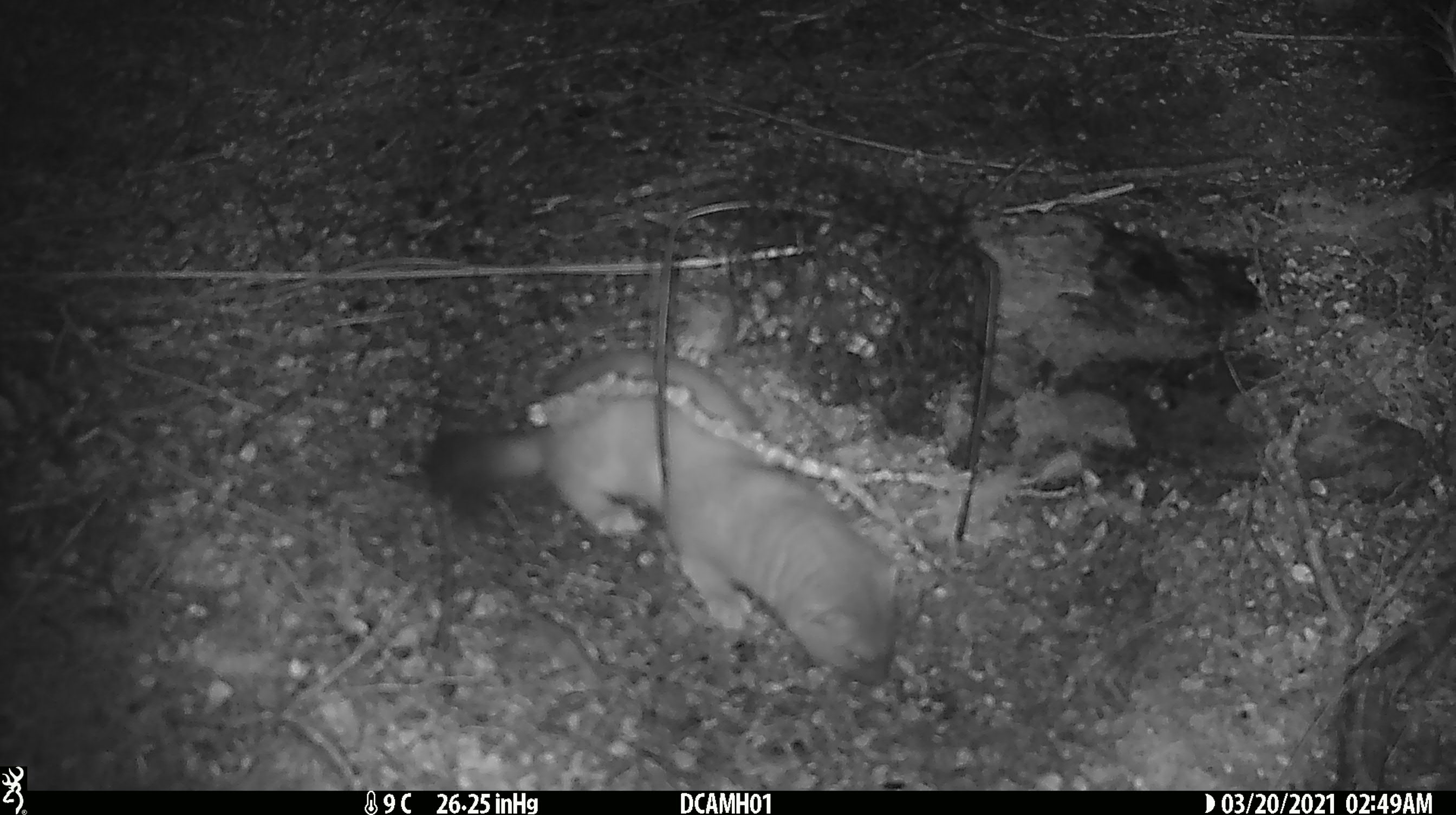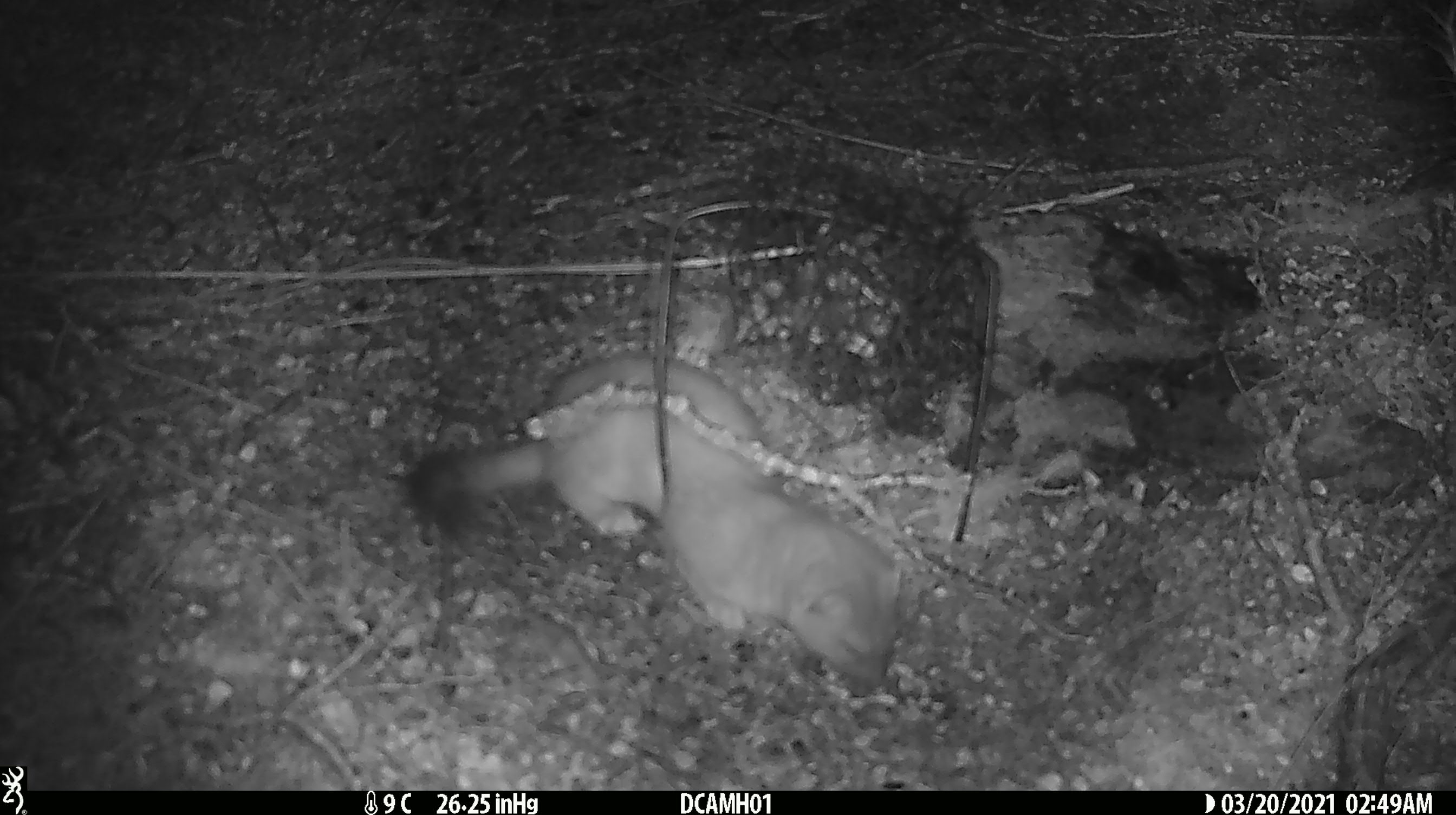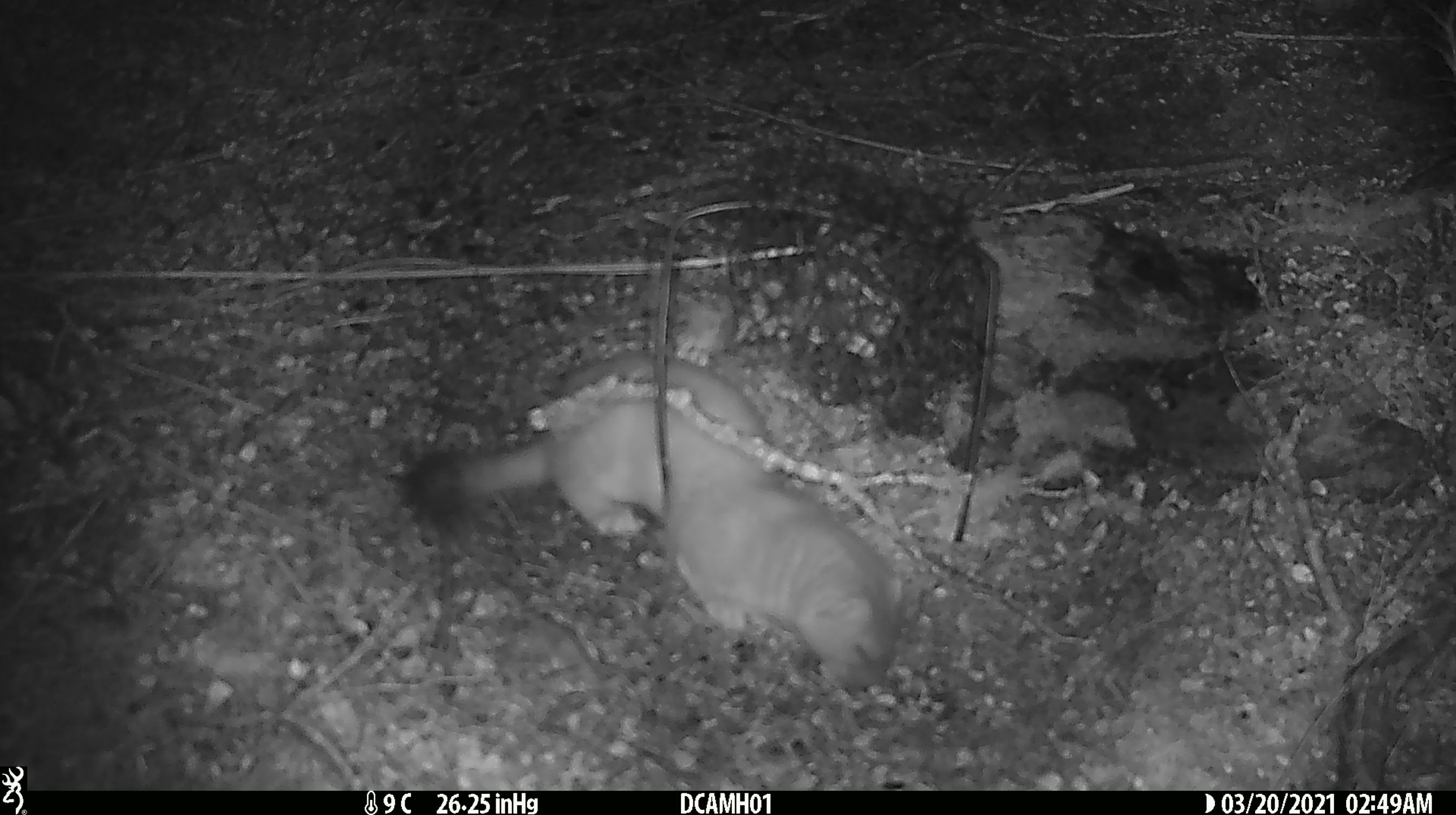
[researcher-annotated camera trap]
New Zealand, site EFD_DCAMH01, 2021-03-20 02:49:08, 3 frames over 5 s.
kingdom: Animalia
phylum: Chordata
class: Mammalia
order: Carnivora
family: Mustelidae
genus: Mustela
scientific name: Mustela erminea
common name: stoat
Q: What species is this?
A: Stoat (Mustela erminea).